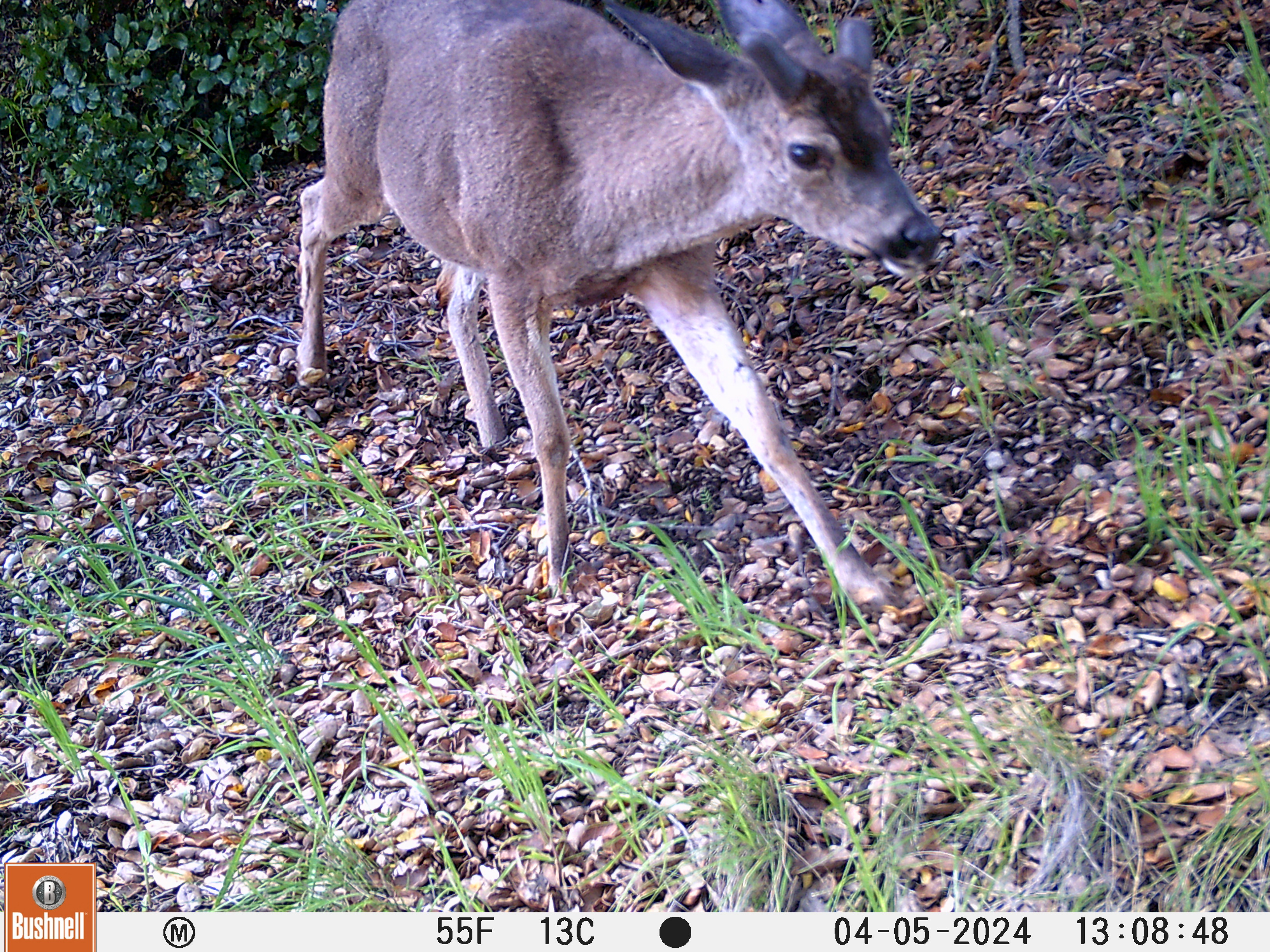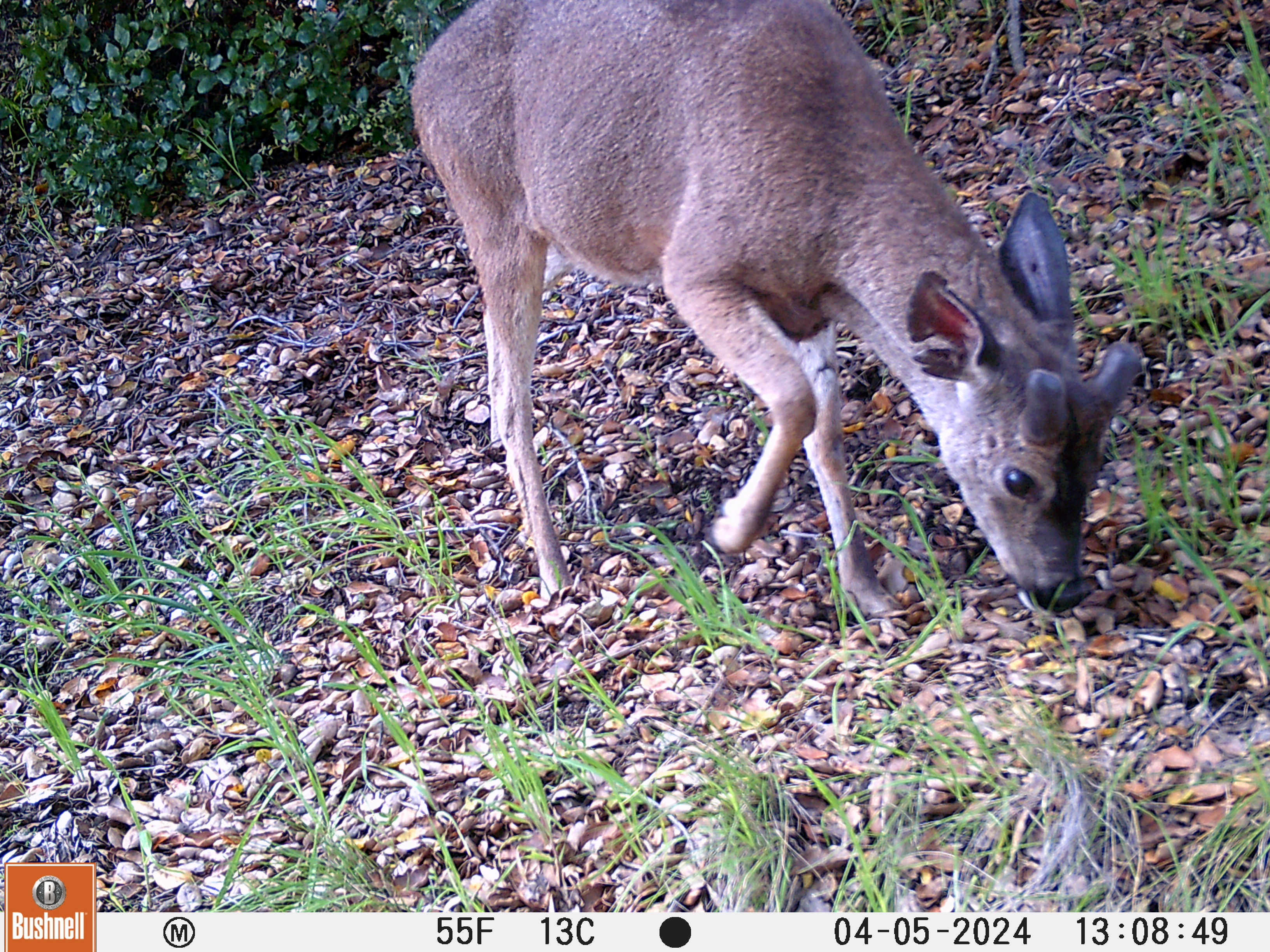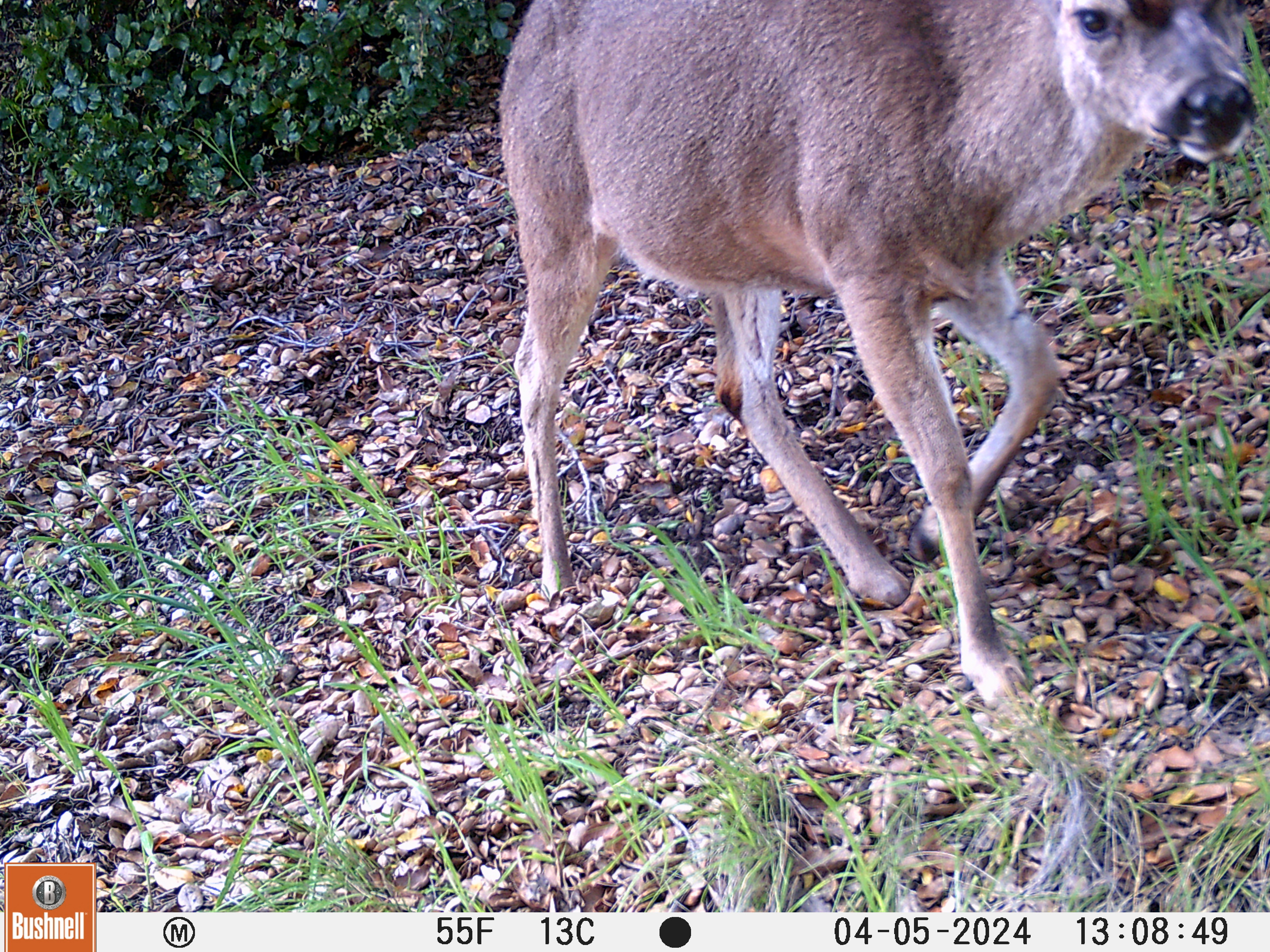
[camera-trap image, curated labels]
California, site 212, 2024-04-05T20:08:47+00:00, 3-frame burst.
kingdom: Animalia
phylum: Chordata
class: Mammalia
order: Artiodactyla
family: Cervidae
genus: Odocoileus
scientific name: Odocoileus hemionus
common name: mule deer